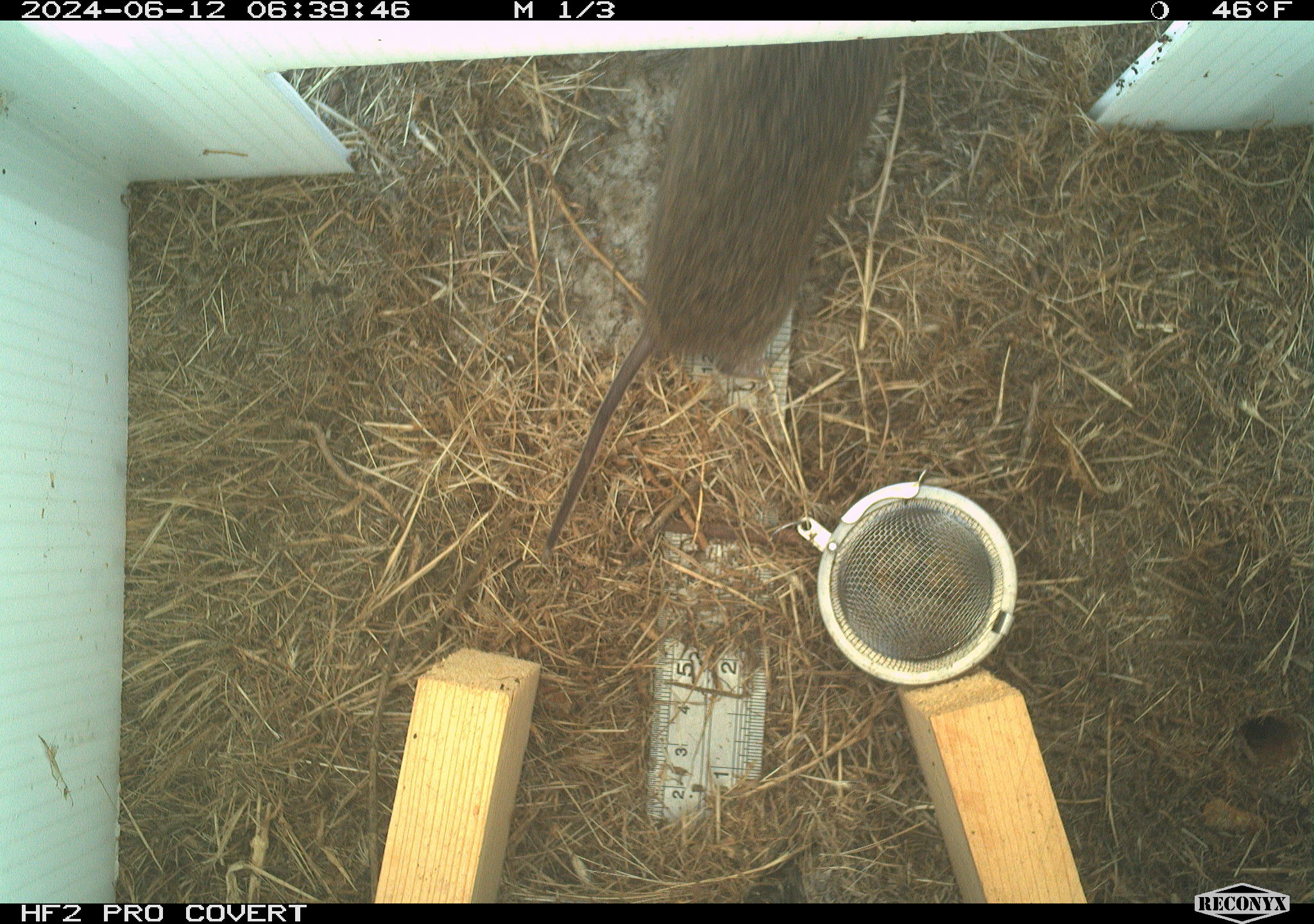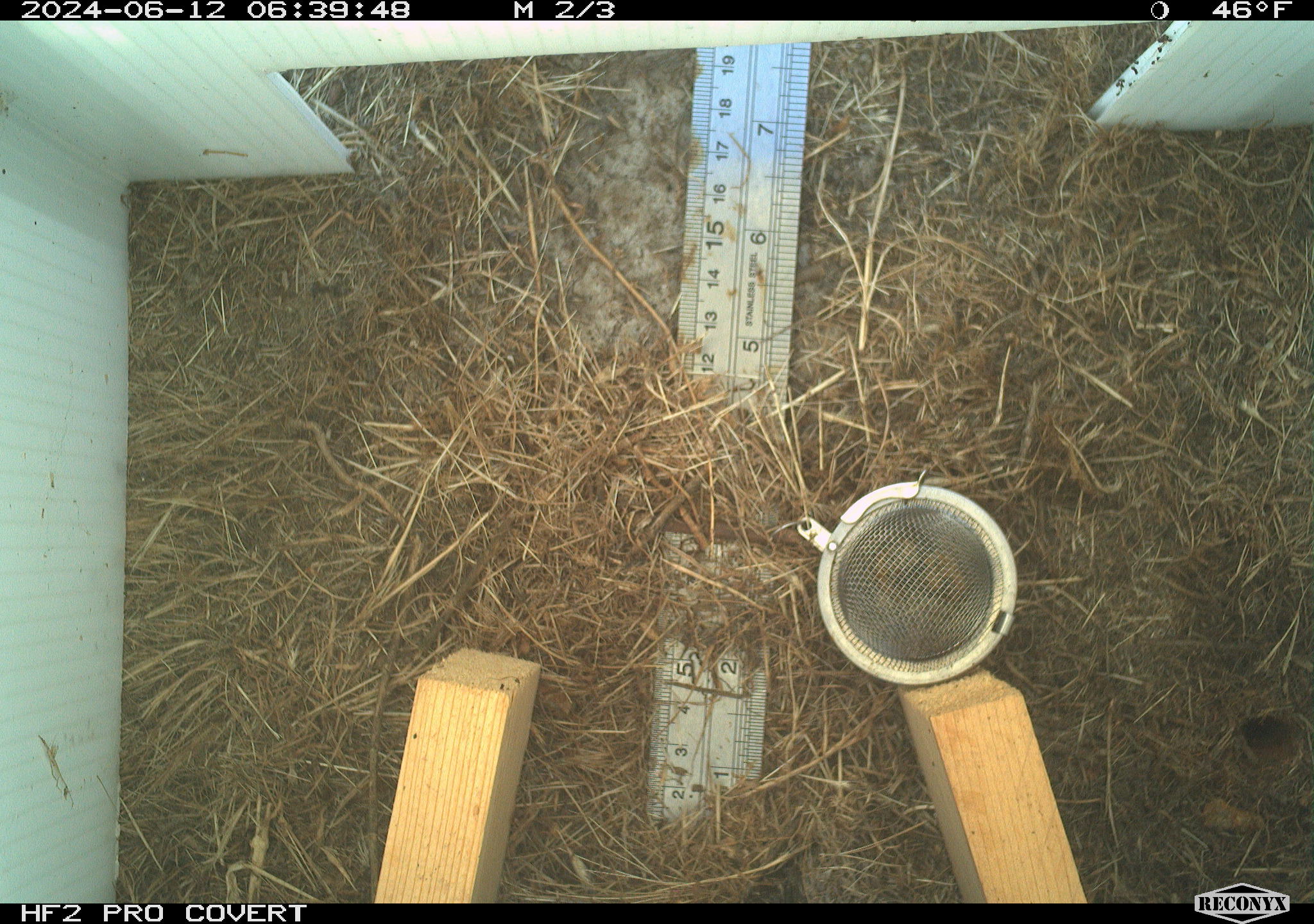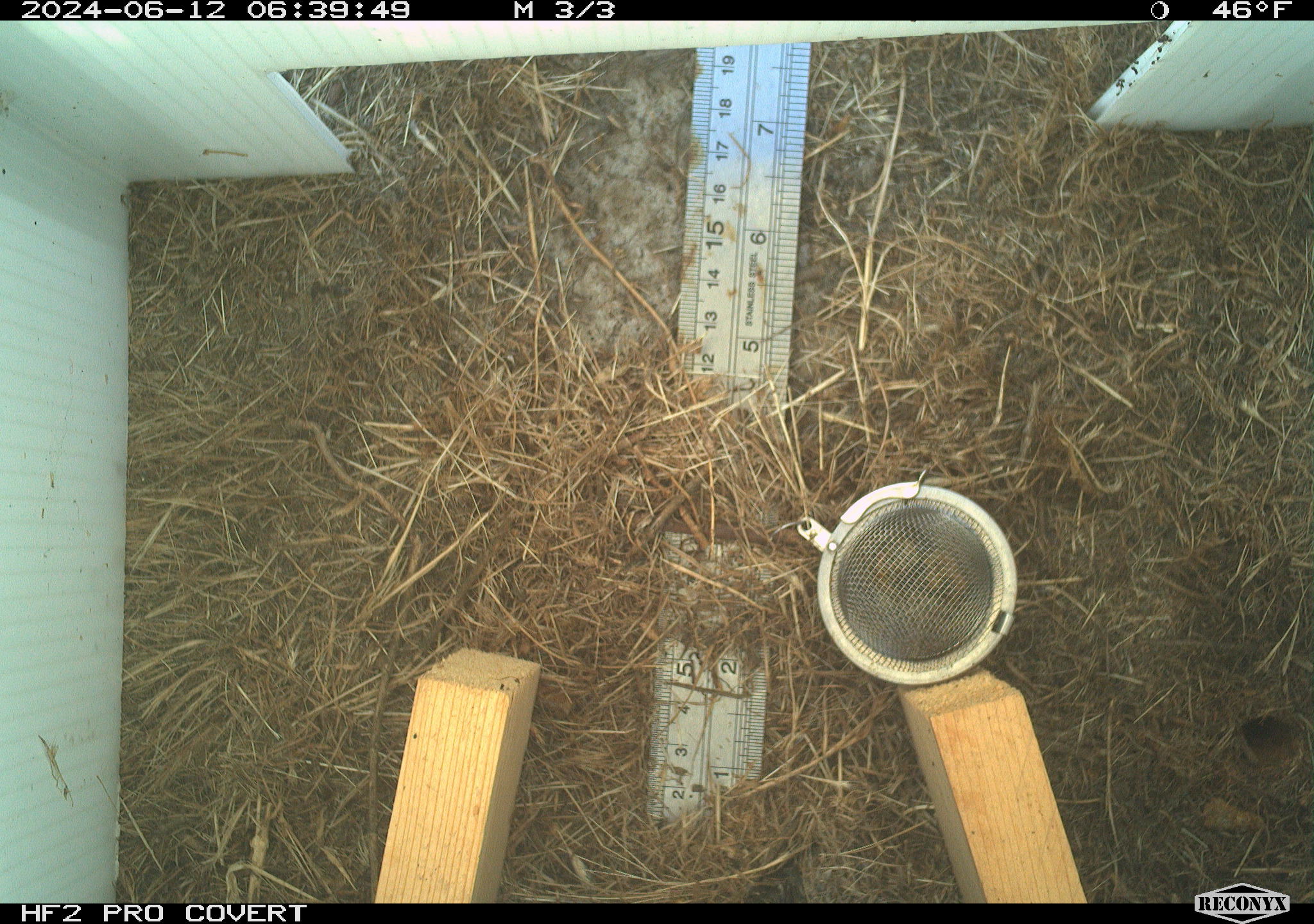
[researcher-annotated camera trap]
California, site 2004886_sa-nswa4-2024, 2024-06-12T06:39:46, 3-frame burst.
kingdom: Animalia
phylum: Chordata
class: Mammalia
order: Rodentia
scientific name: Rodentia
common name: rodent